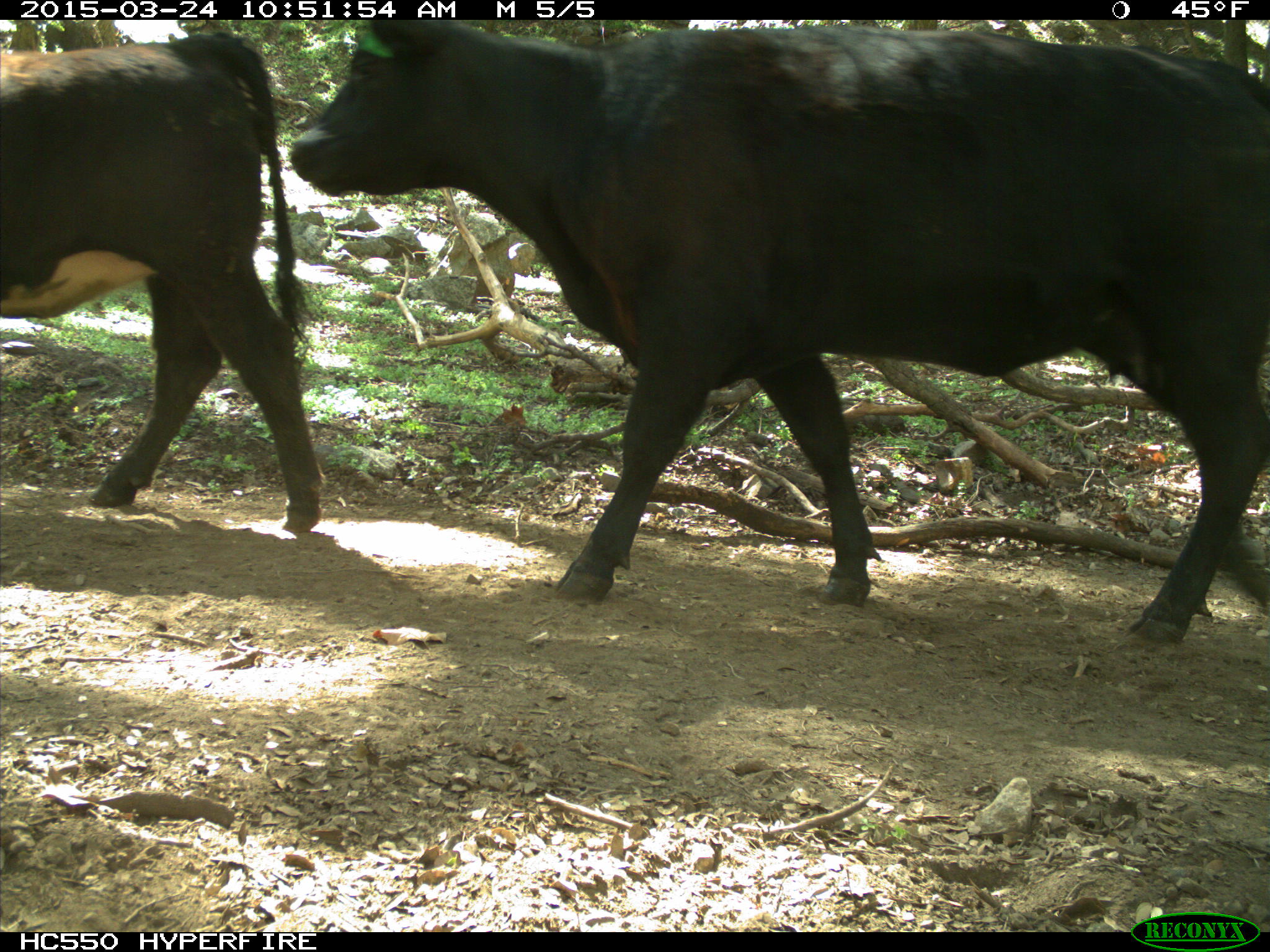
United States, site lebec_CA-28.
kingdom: Animalia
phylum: Chordata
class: Mammalia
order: Artiodactyla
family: Bovidae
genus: Bos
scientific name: Bos taurus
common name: domestic cow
Bos taurus (domestic cow).